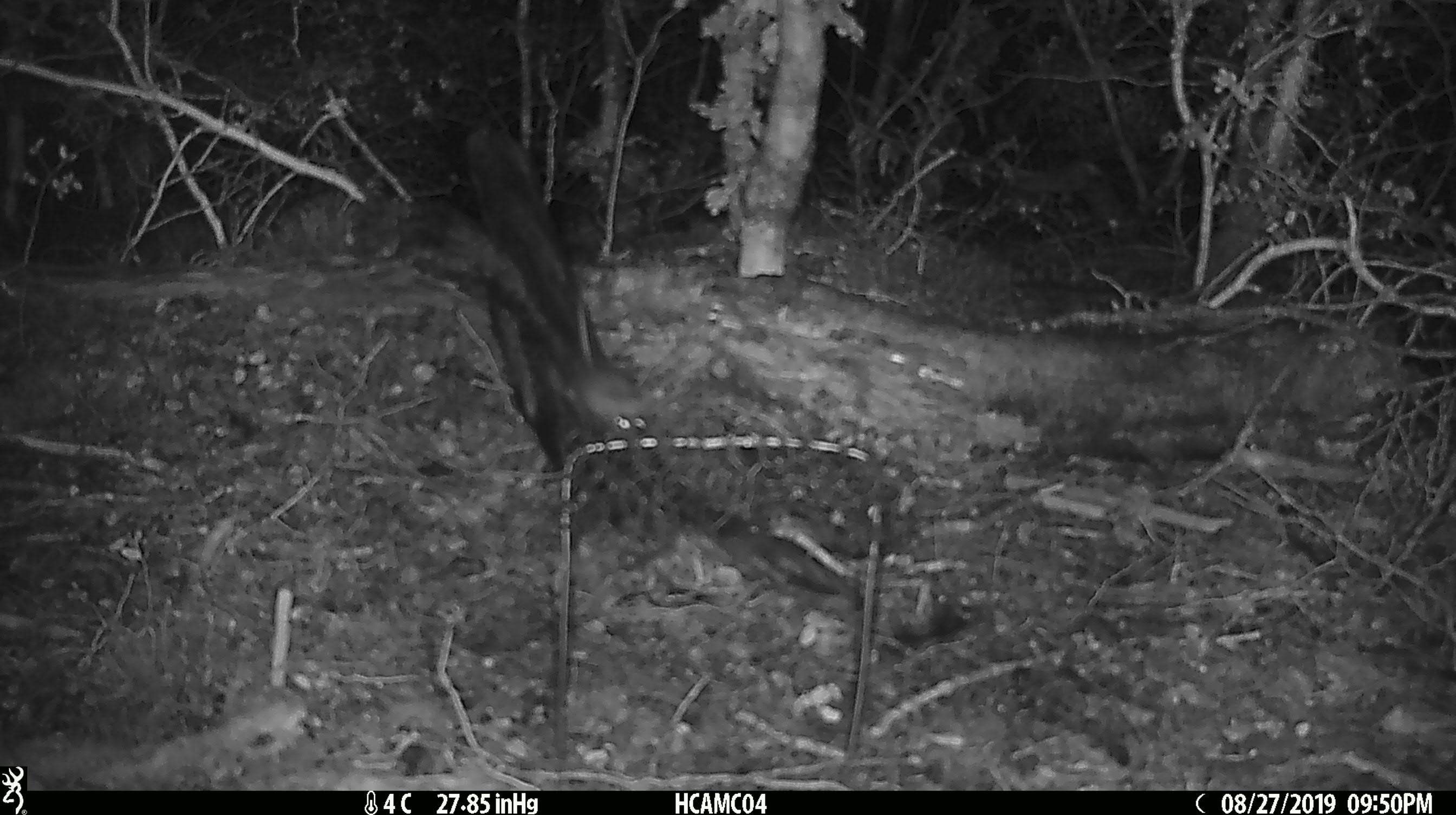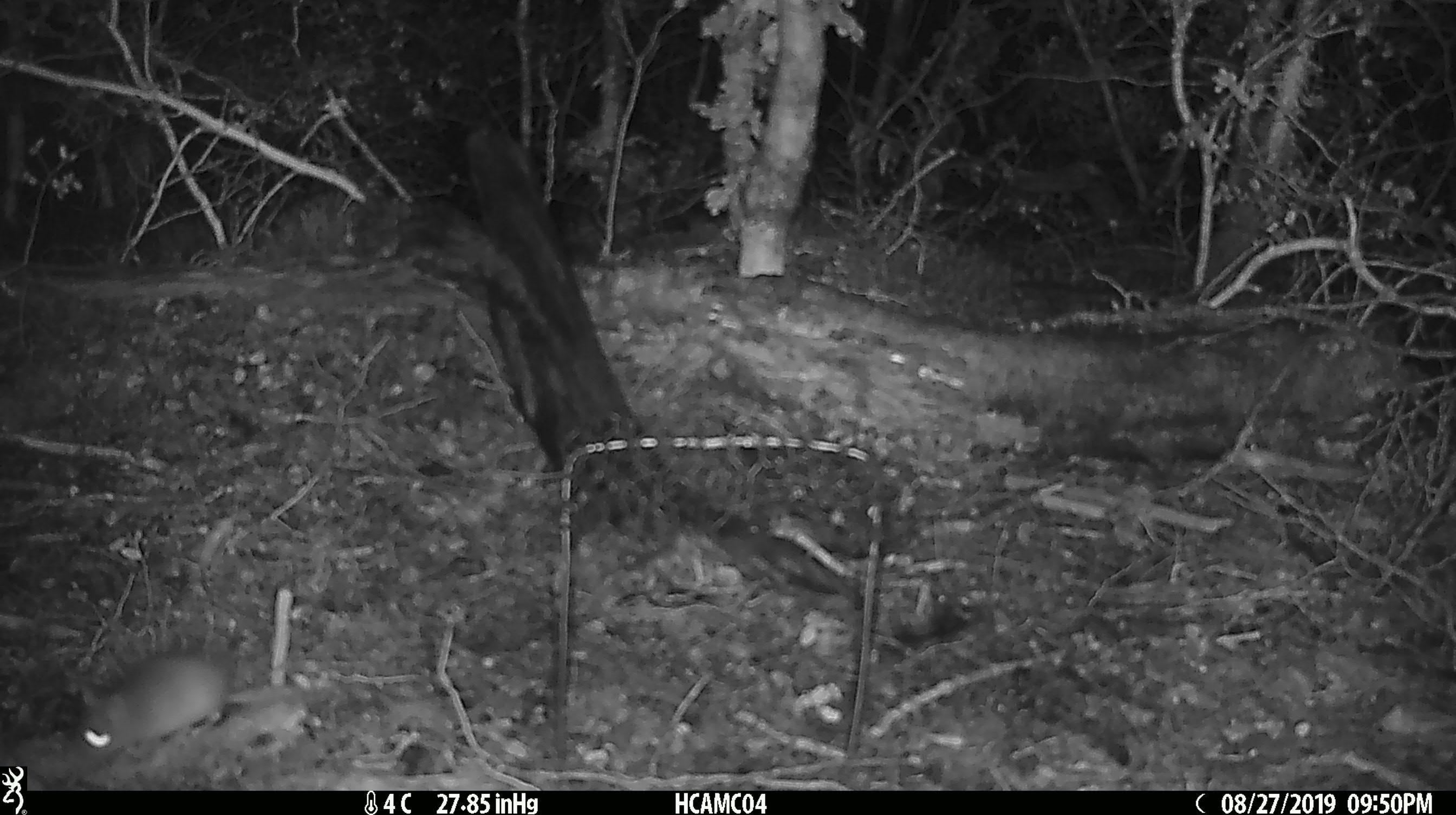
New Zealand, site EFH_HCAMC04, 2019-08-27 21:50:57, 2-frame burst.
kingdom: Animalia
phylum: Chordata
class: Mammalia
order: Rodentia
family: Muridae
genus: Mus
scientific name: Mus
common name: mouse